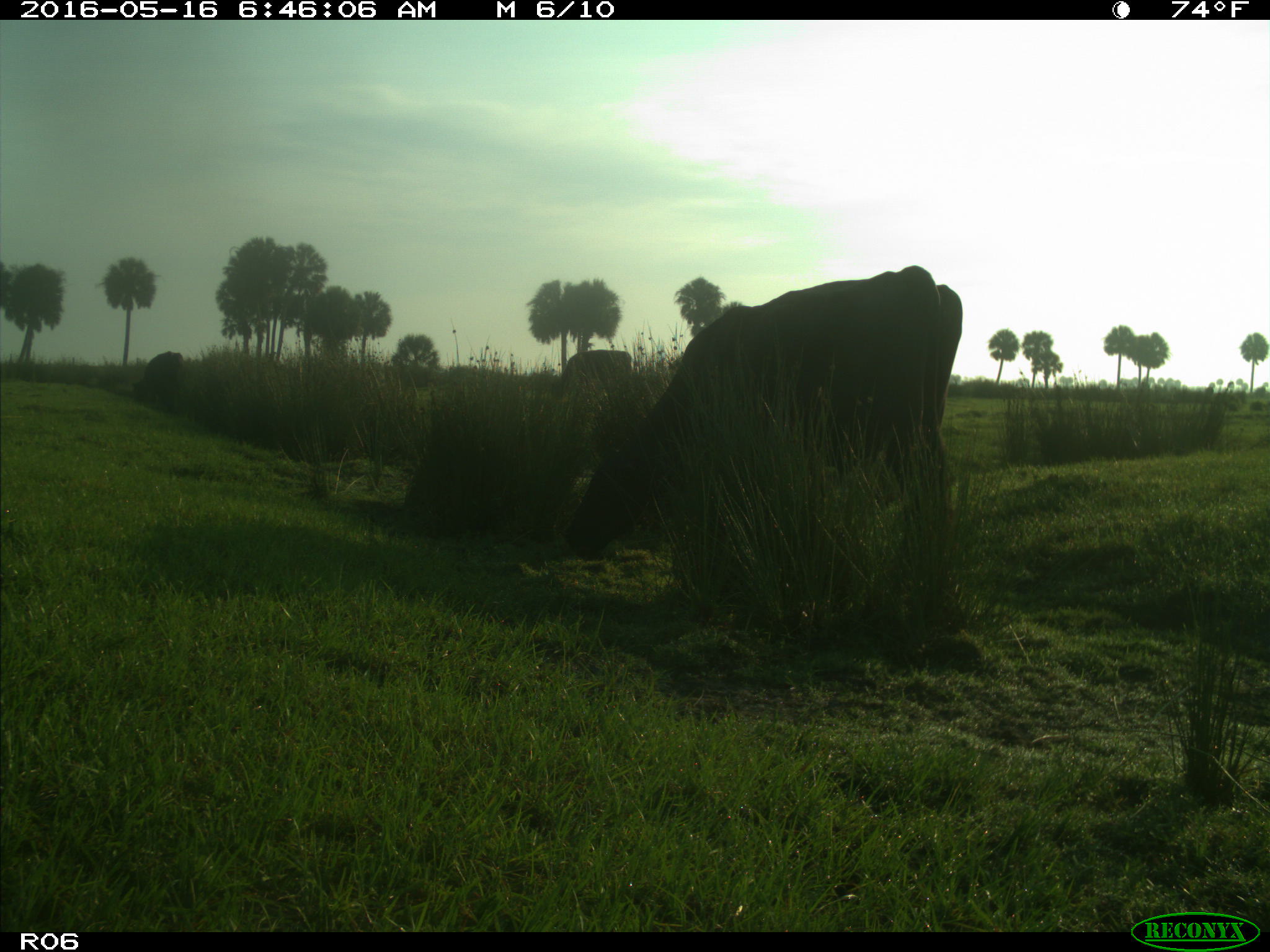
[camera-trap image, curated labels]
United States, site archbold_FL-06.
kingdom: Animalia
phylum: Chordata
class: Mammalia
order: Artiodactyla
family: Bovidae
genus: Bos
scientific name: Bos taurus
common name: domestic cow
Bos taurus (domestic cow).